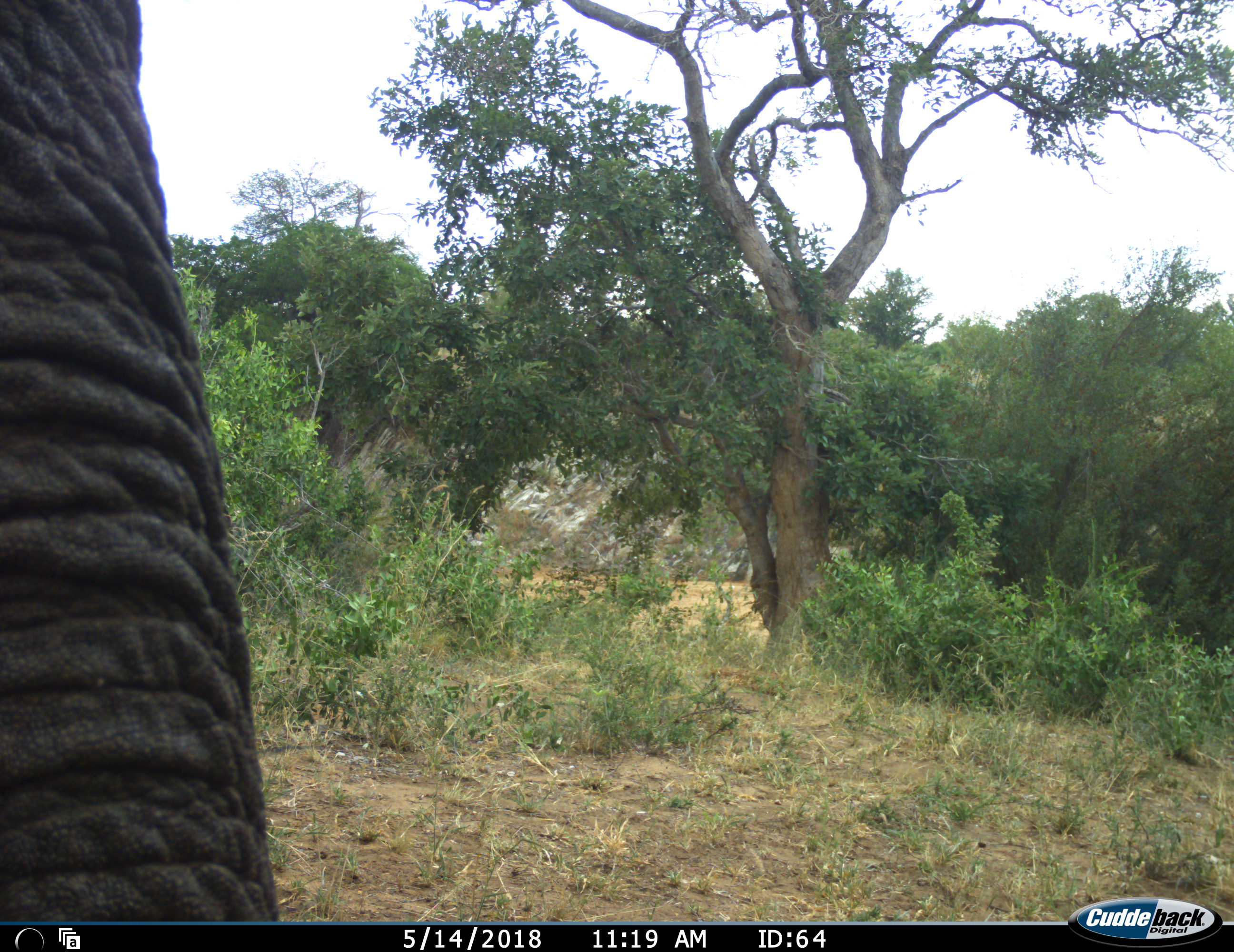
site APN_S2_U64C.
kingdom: Animalia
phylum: Chordata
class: Mammalia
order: Proboscidea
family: Elephantidae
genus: Loxodonta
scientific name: Loxodonta africana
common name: african bush elephant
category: elephant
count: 1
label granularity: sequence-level